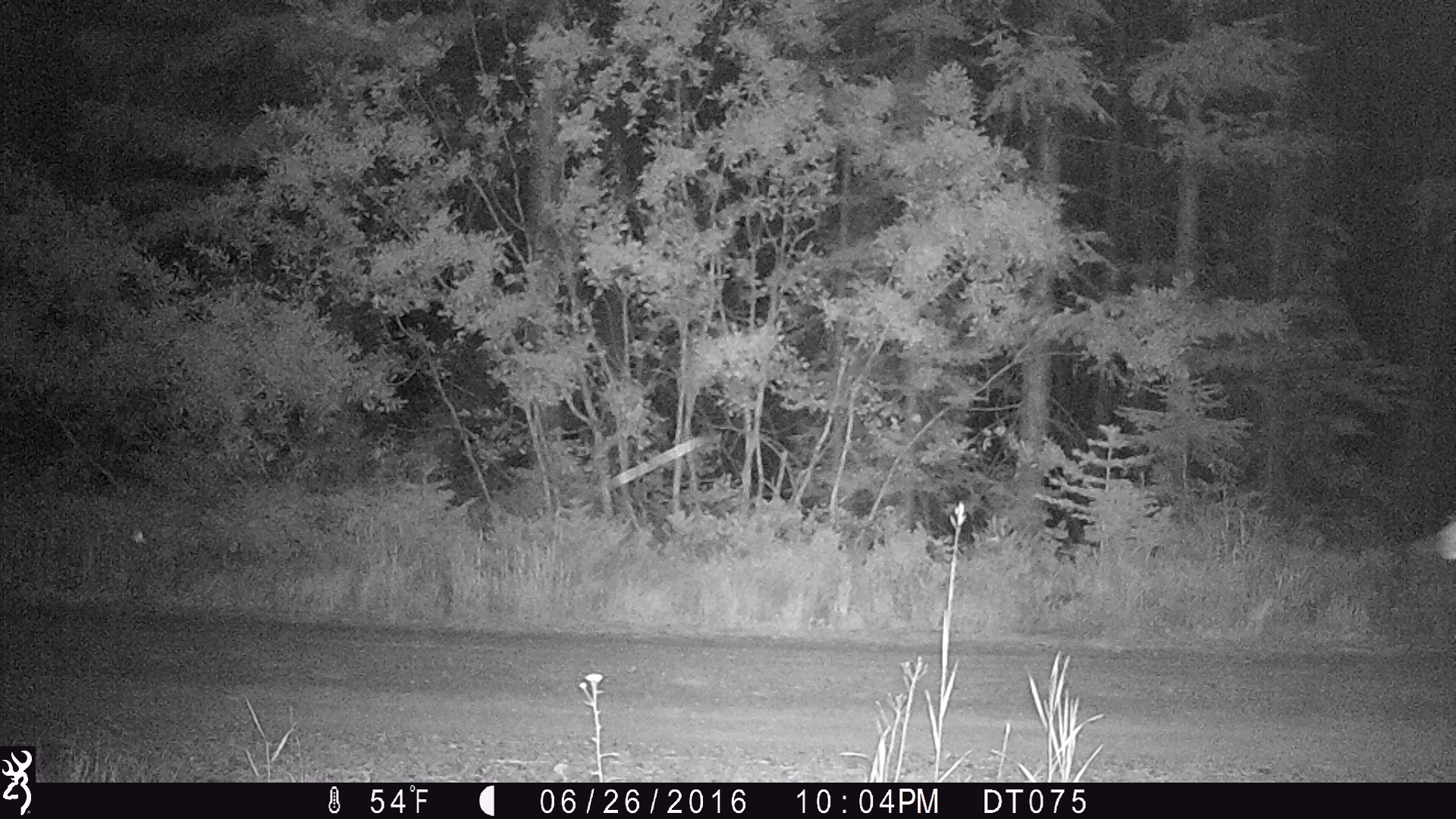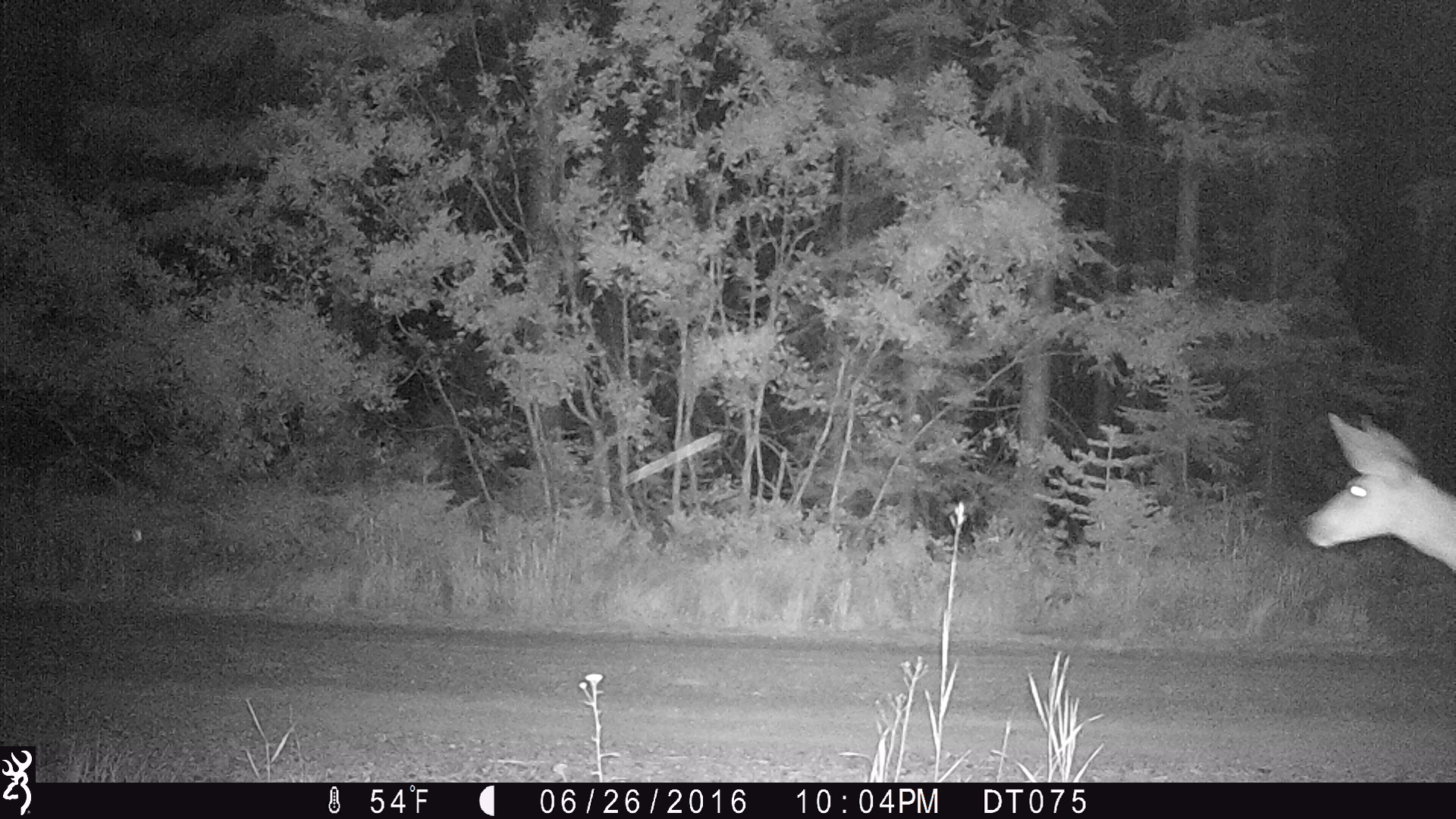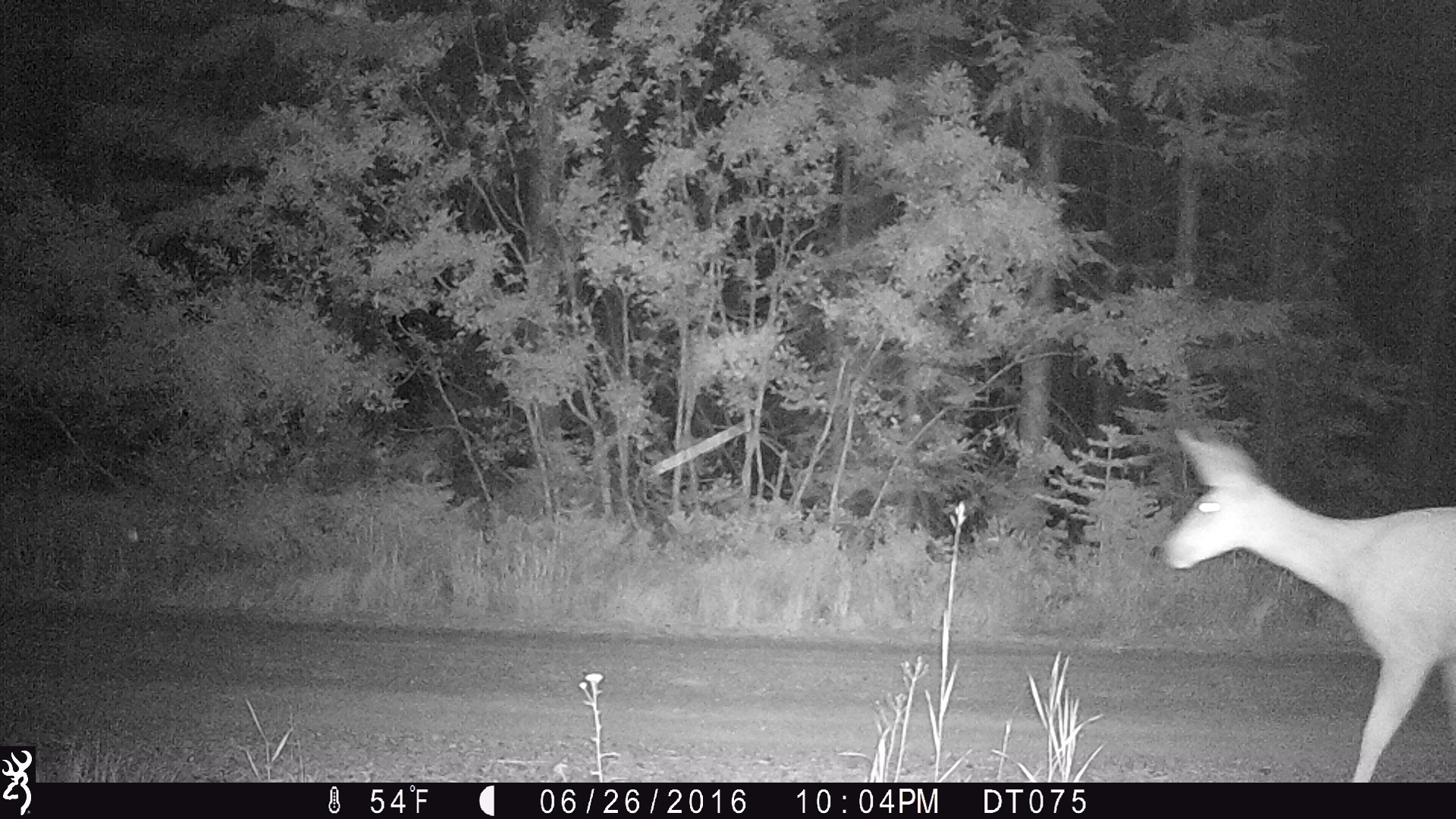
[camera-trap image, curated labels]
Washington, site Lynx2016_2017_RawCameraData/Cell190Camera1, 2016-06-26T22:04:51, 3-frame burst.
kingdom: Animalia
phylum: Chordata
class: Mammalia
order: Artiodactyla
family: Cervidae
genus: Odocoileus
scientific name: Odocoileus hemionus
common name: mule deer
Odocoileus hemionus (mule deer). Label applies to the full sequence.